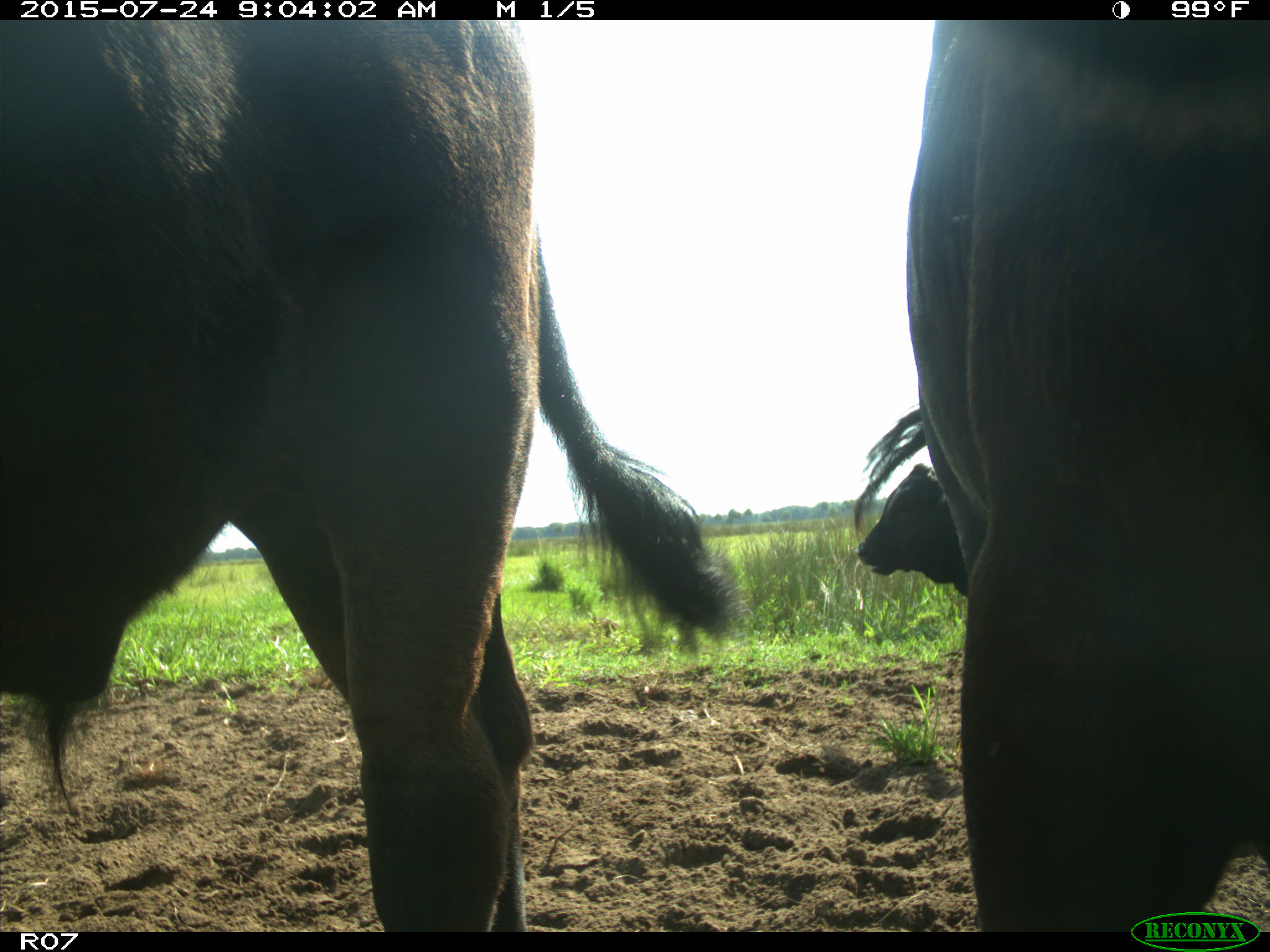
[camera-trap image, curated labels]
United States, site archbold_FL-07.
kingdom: Animalia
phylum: Chordata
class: Mammalia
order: Artiodactyla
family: Bovidae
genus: Bos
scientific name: Bos taurus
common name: domestic cow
Bos taurus (domestic cow).